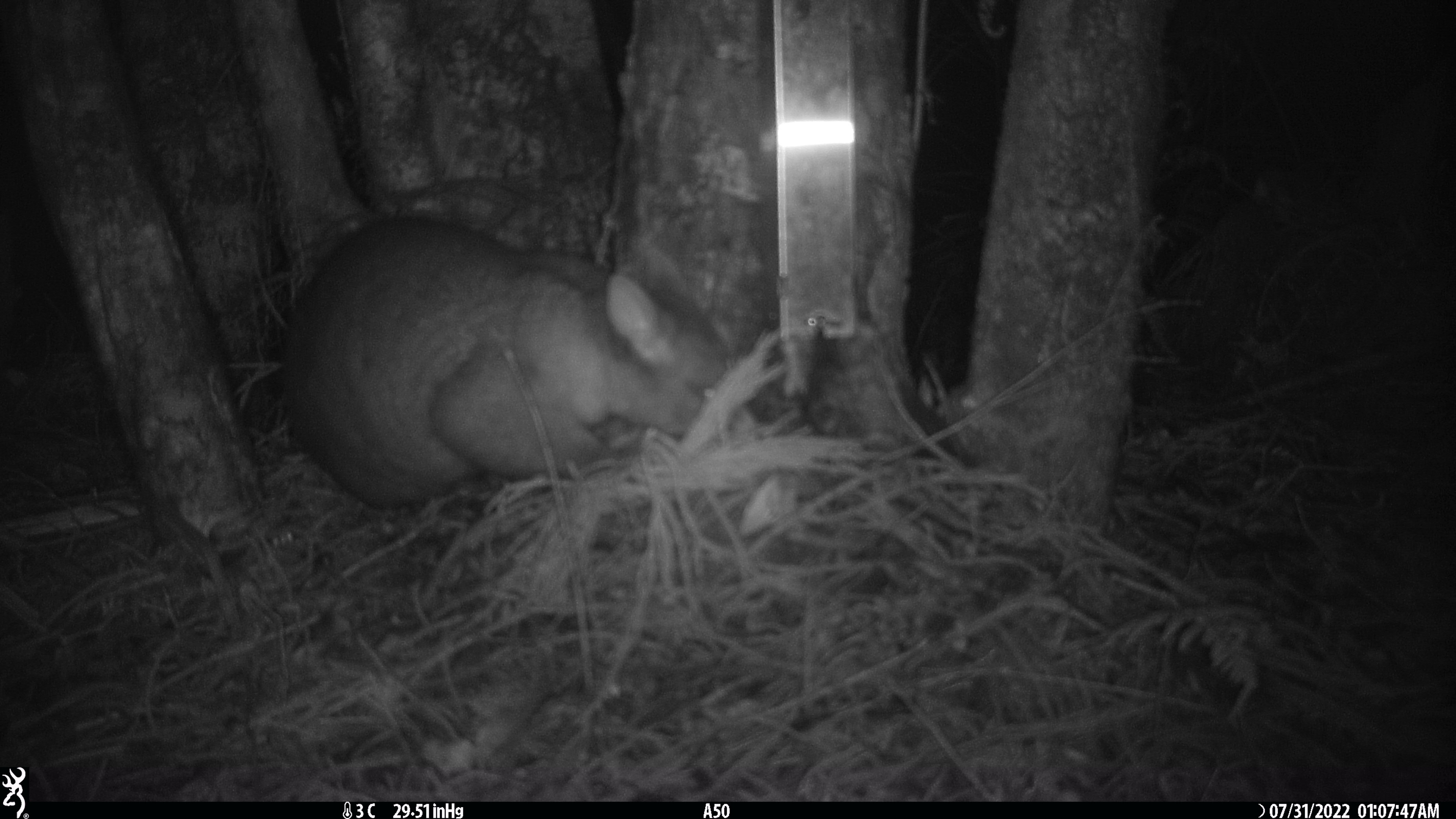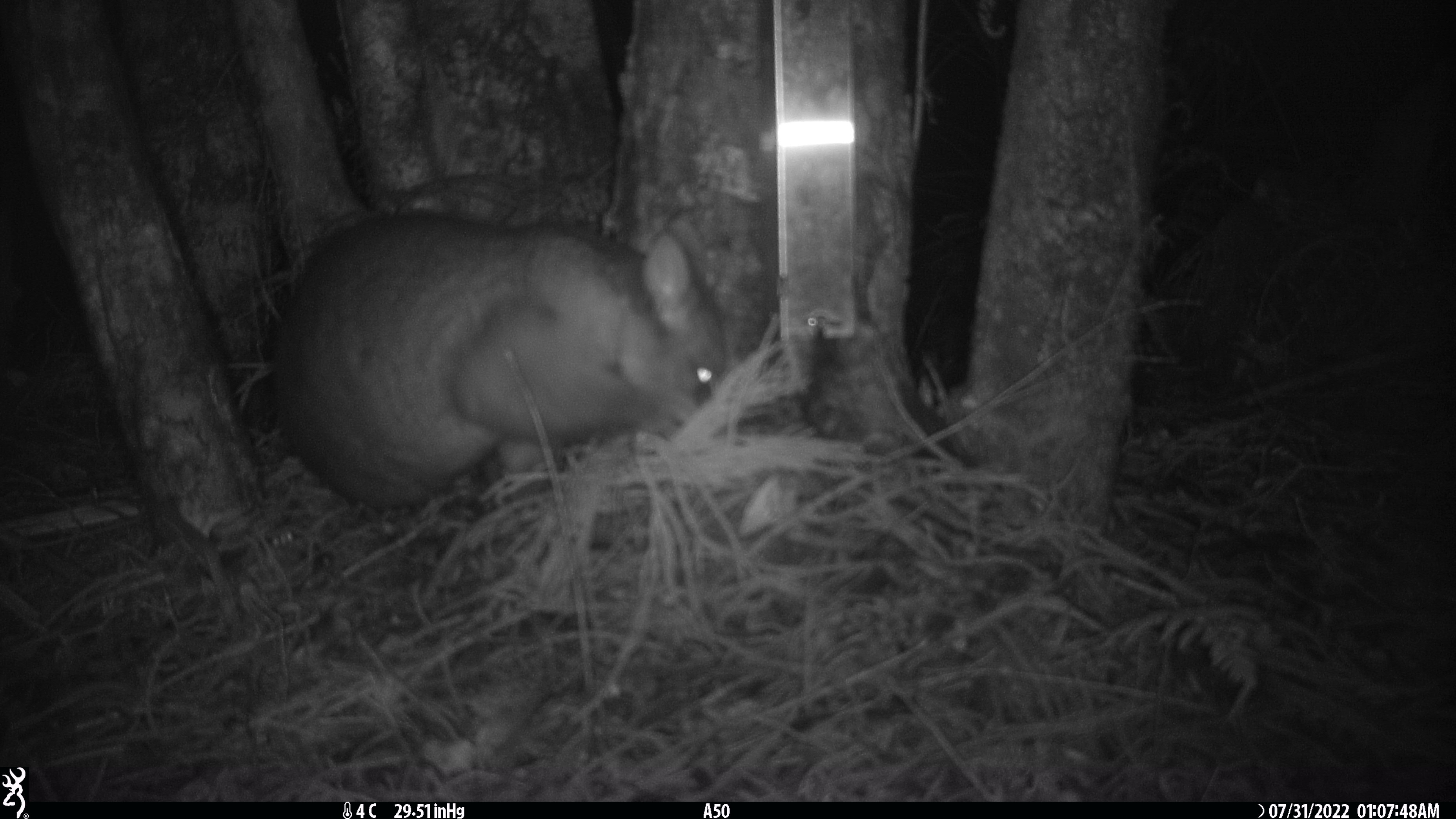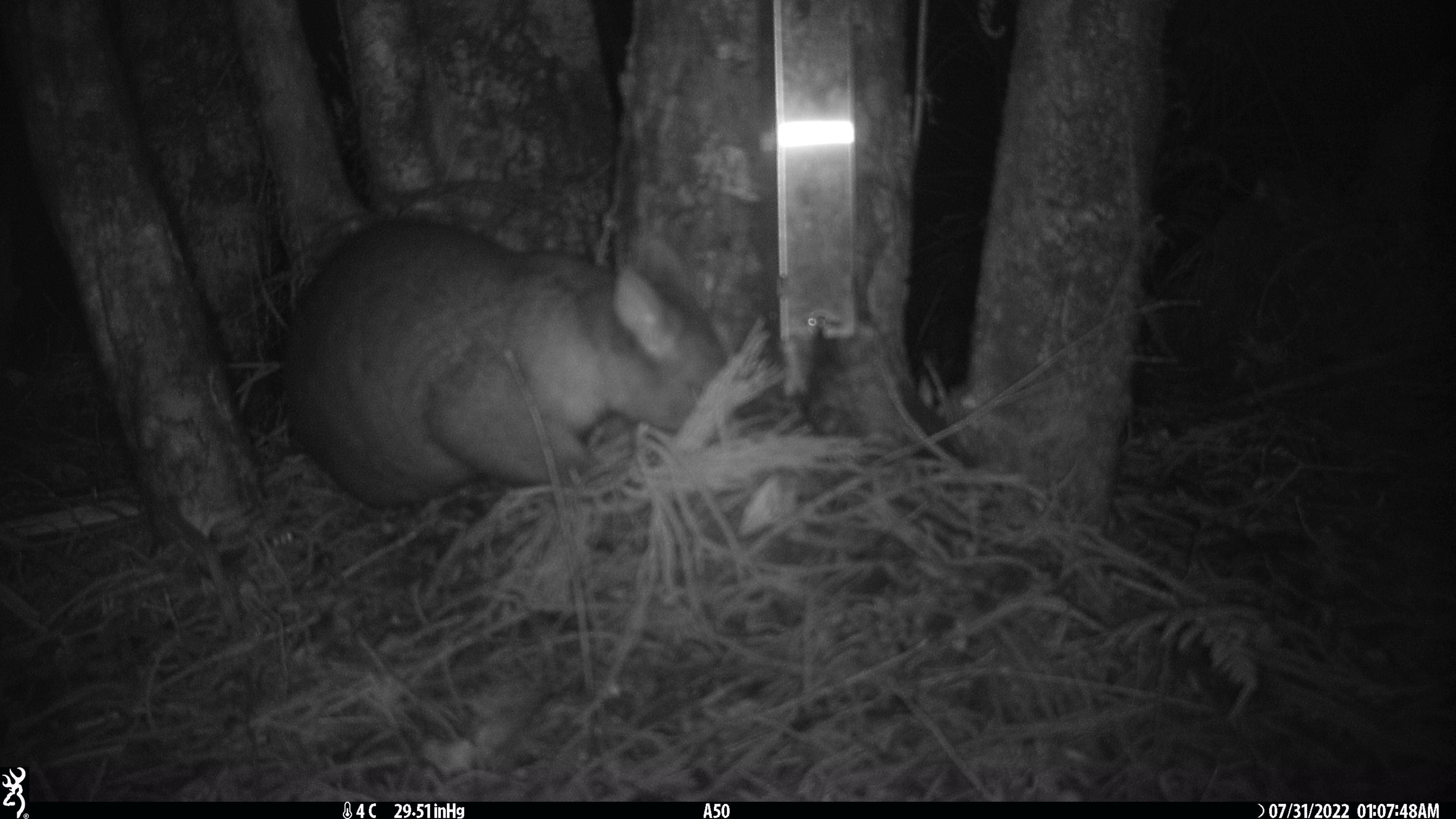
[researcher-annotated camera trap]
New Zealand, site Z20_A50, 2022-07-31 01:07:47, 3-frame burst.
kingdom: Animalia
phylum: Chordata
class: Mammalia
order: Diprotodontia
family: Phalangeridae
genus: Trichosurus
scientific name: Trichosurus vulpecula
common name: common brushtail possum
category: possum